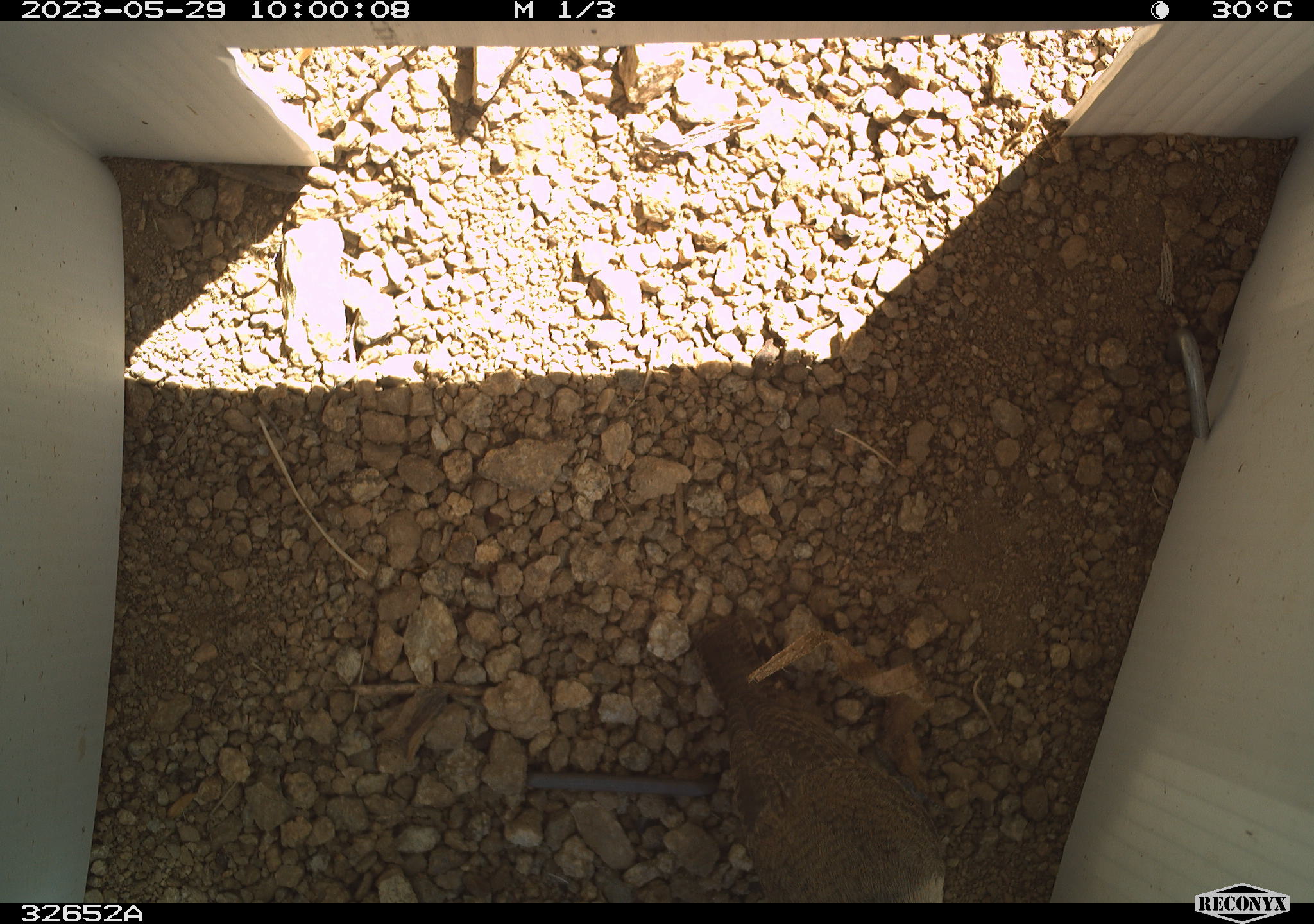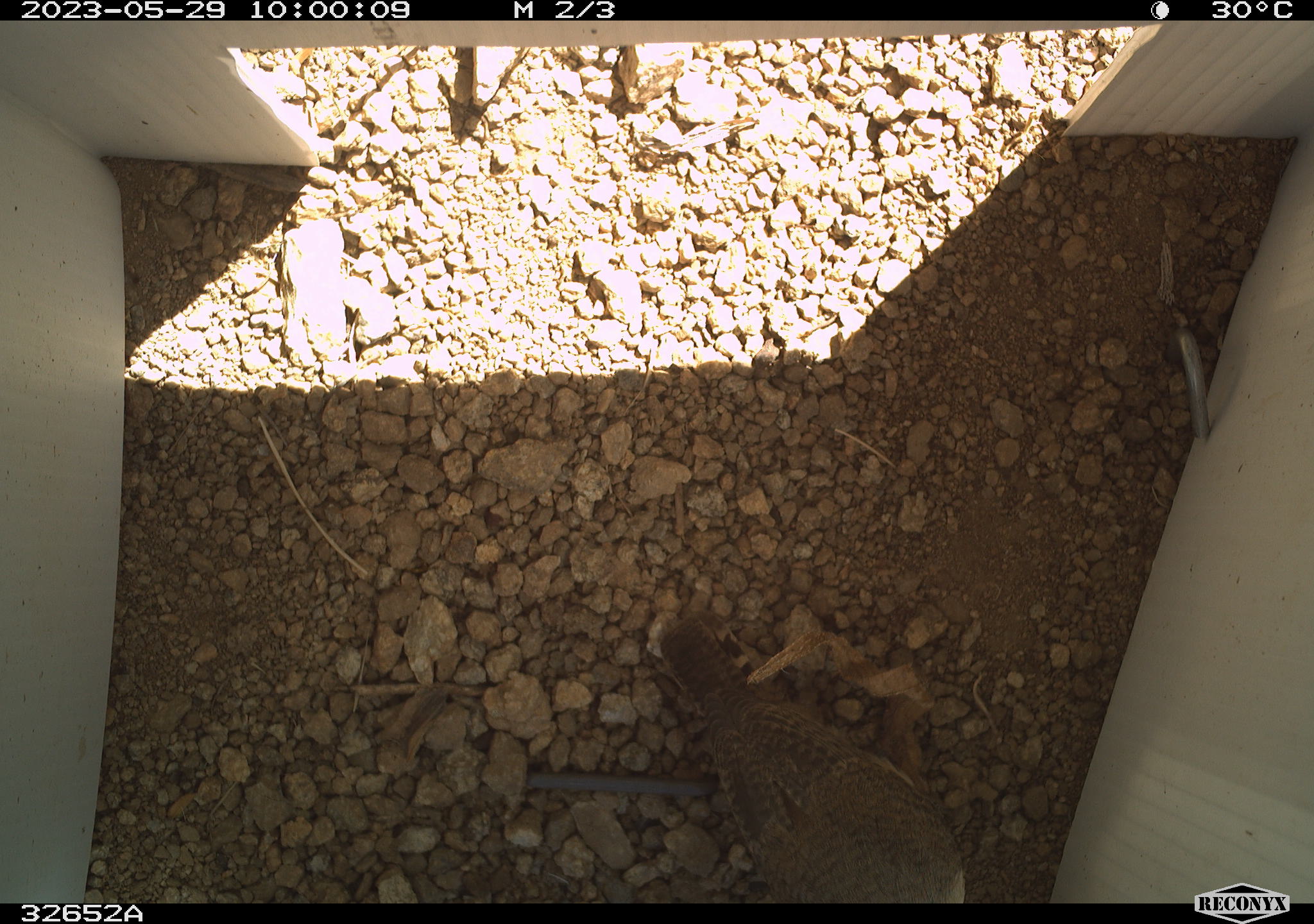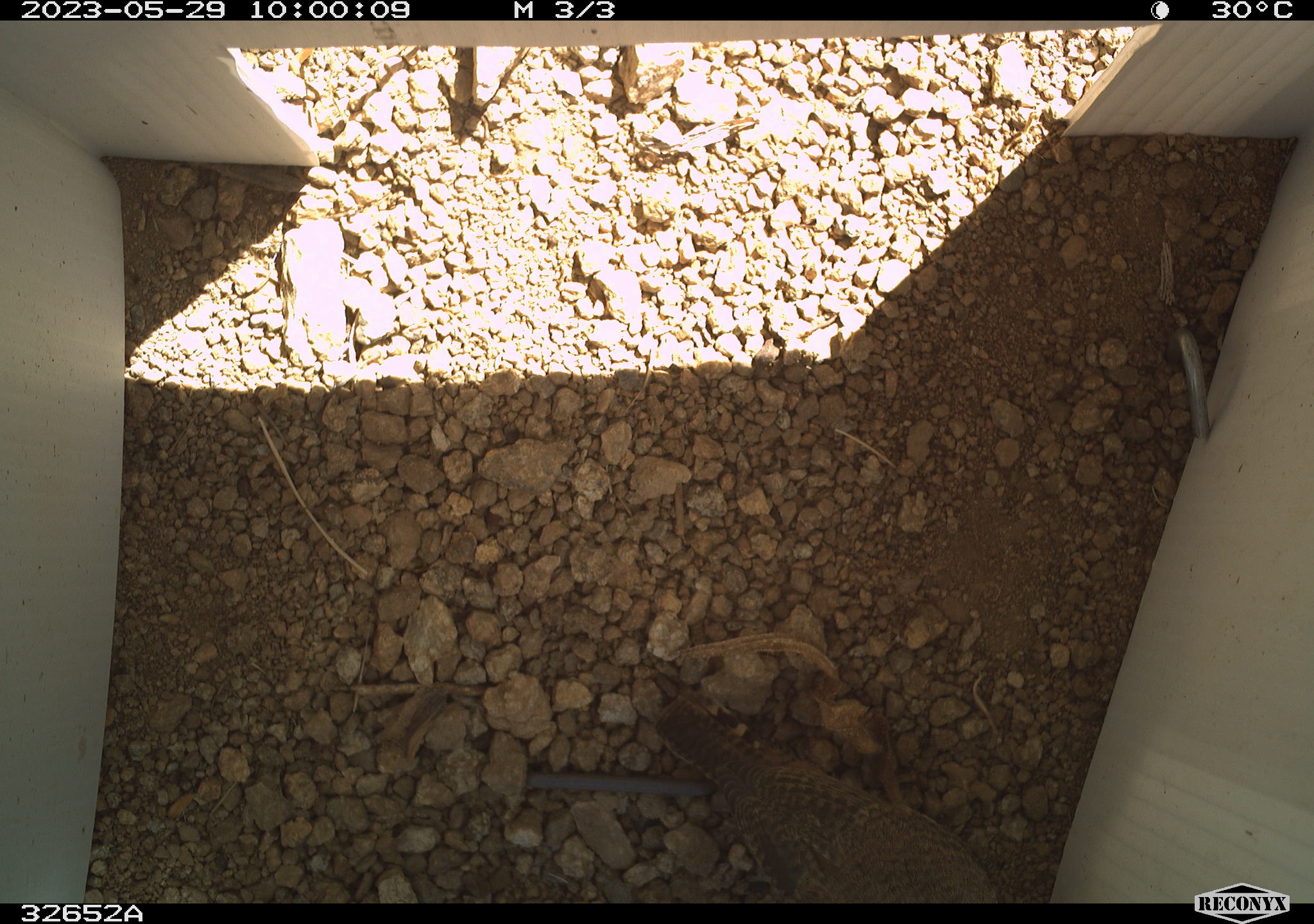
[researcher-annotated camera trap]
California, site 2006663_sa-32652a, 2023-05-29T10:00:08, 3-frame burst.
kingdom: Animalia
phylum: Chordata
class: Aves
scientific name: Aves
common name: bird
Bird (Aves).